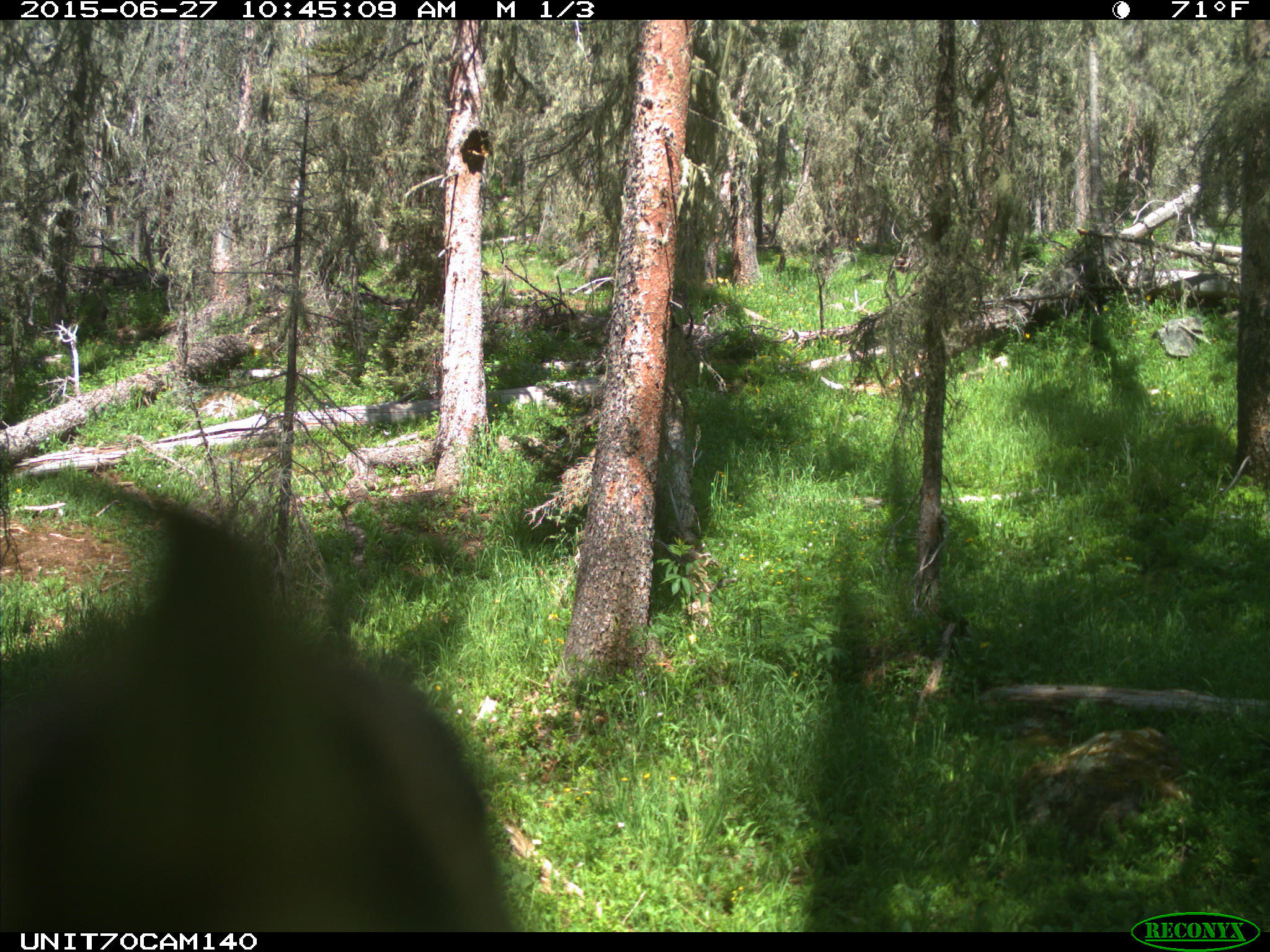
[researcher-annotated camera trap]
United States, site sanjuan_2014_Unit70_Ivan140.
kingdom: Animalia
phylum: Chordata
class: Aves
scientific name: Aves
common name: birds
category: unidentified bird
Unidentified bird (birds) (Aves).